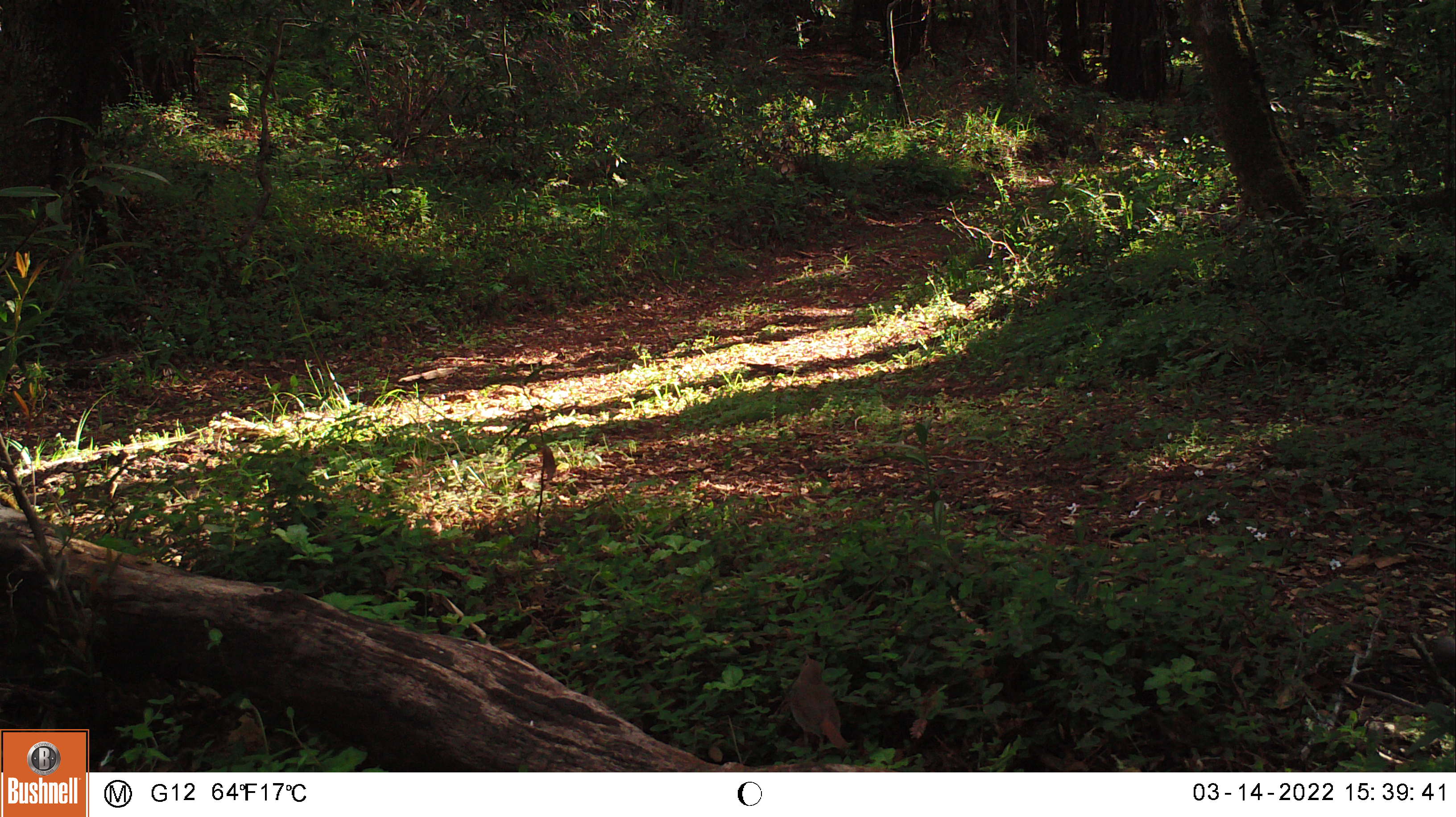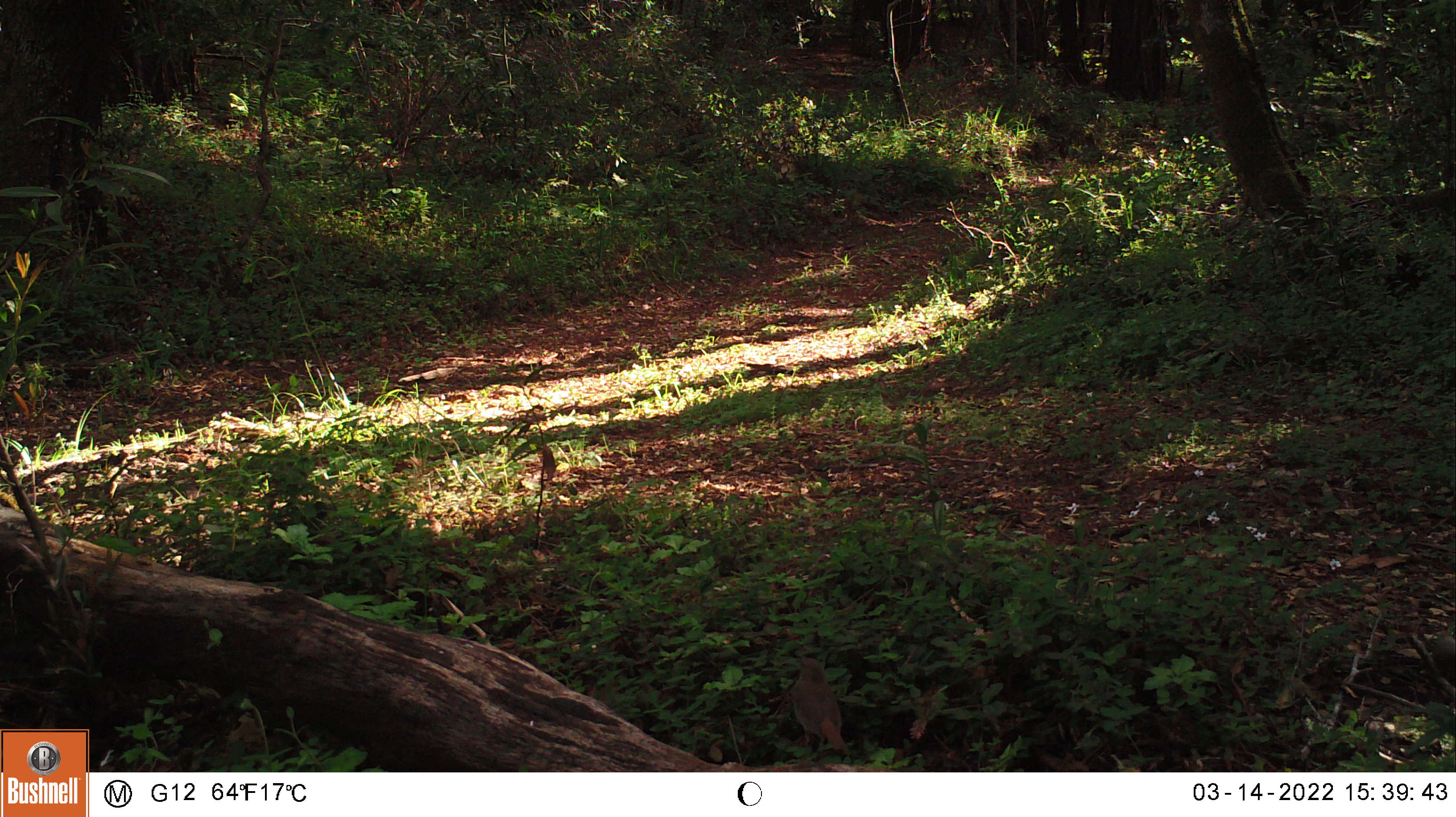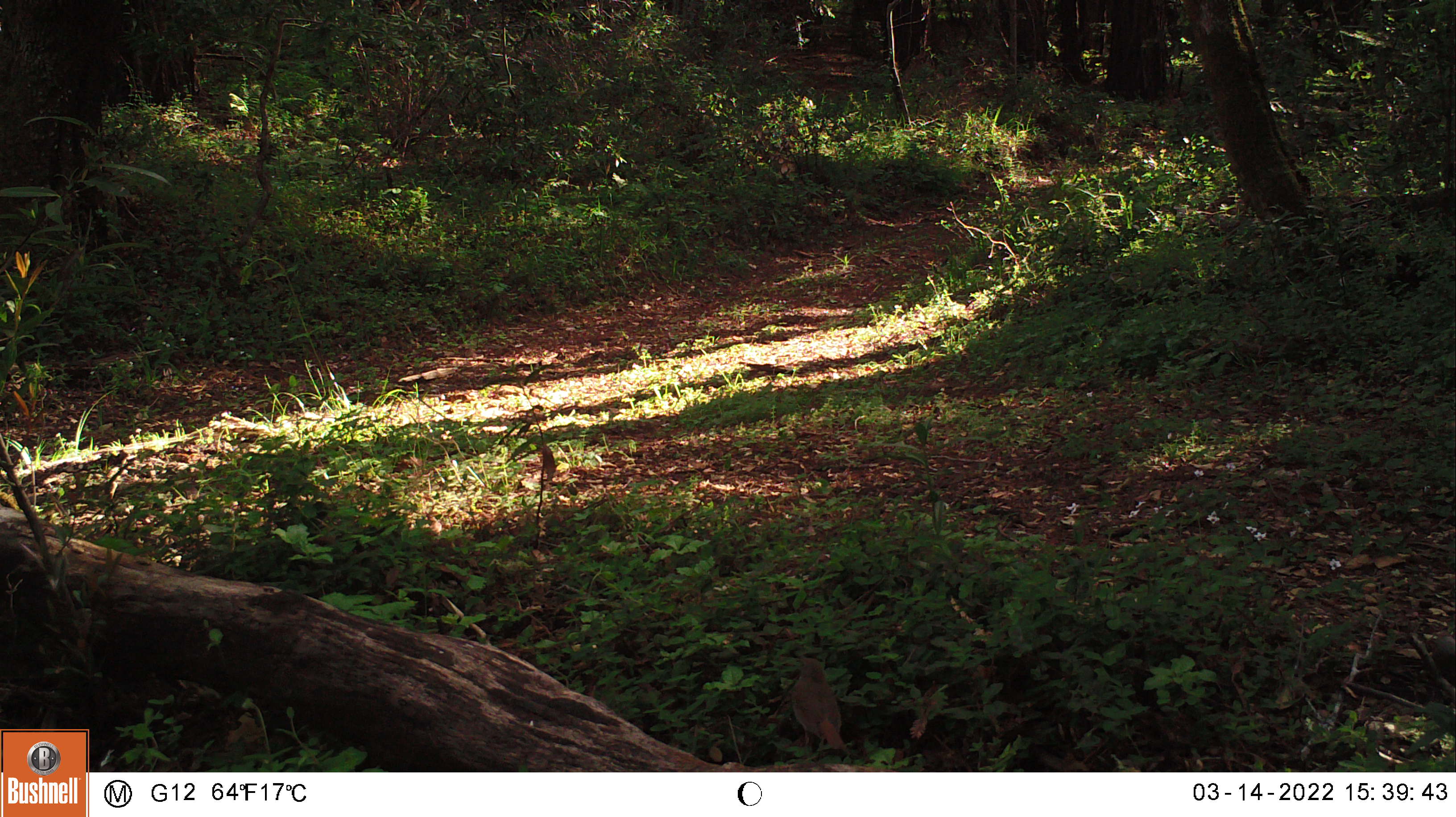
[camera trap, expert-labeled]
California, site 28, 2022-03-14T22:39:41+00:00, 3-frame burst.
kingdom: Animalia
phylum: Chordata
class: Aves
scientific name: Aves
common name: bird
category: unknown bird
Unknown bird (bird) (Aves).